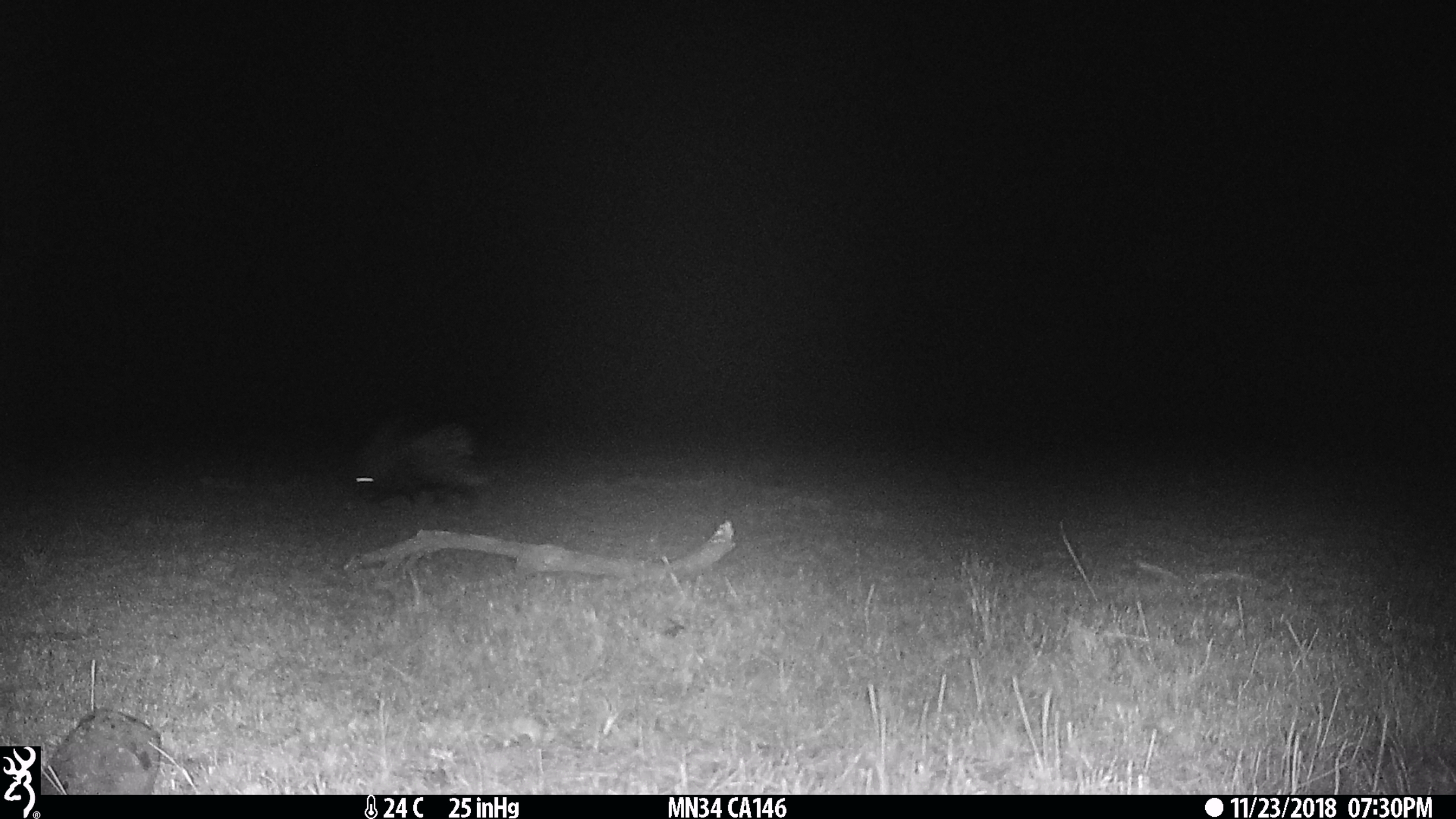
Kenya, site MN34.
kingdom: Animalia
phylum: Chordata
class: Mammalia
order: Rodentia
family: Hystricidae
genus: Hystrix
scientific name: Hystrix africaeaustralis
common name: porcupine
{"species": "porcupine (Hystrix africaeaustralis)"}